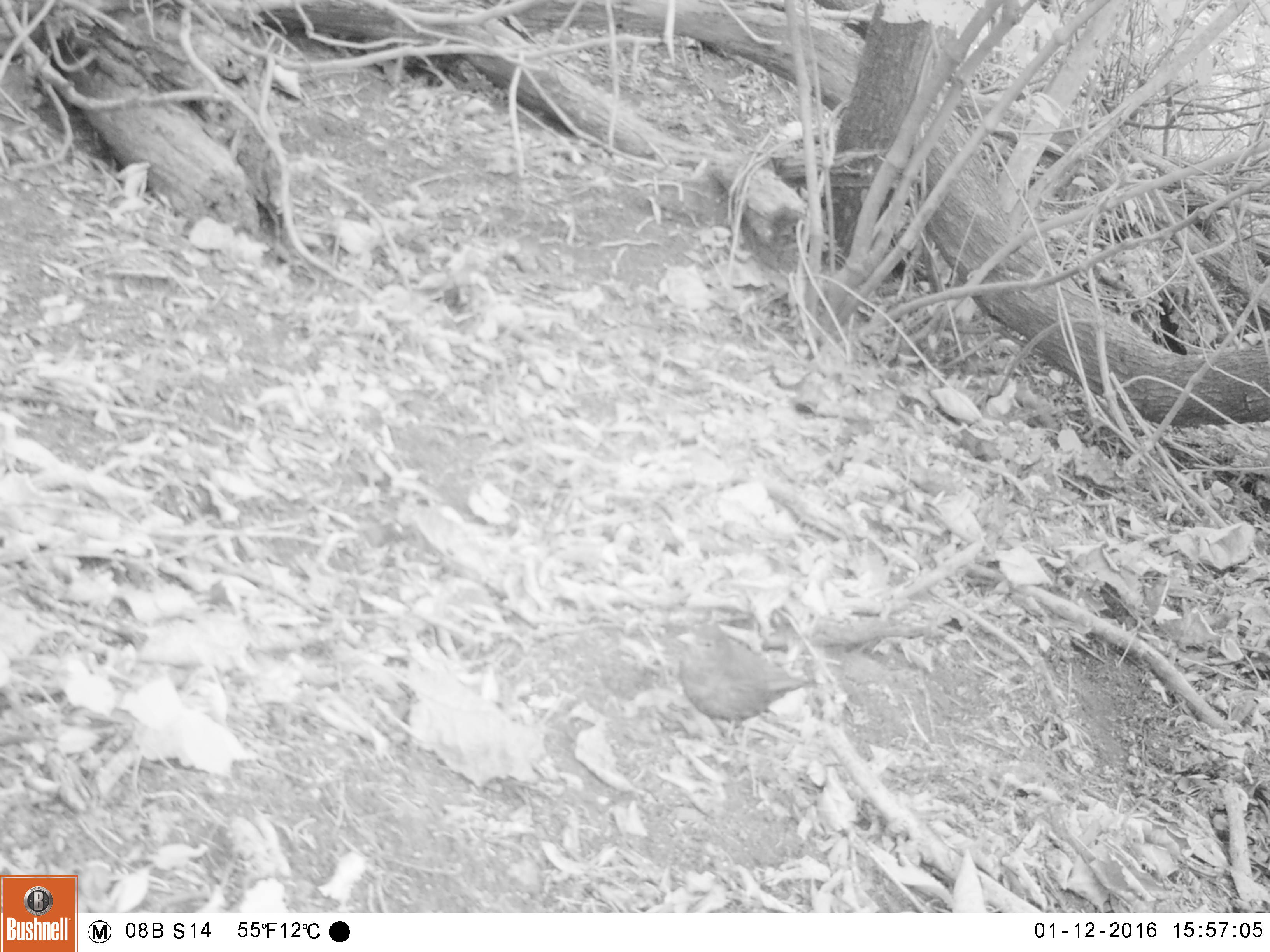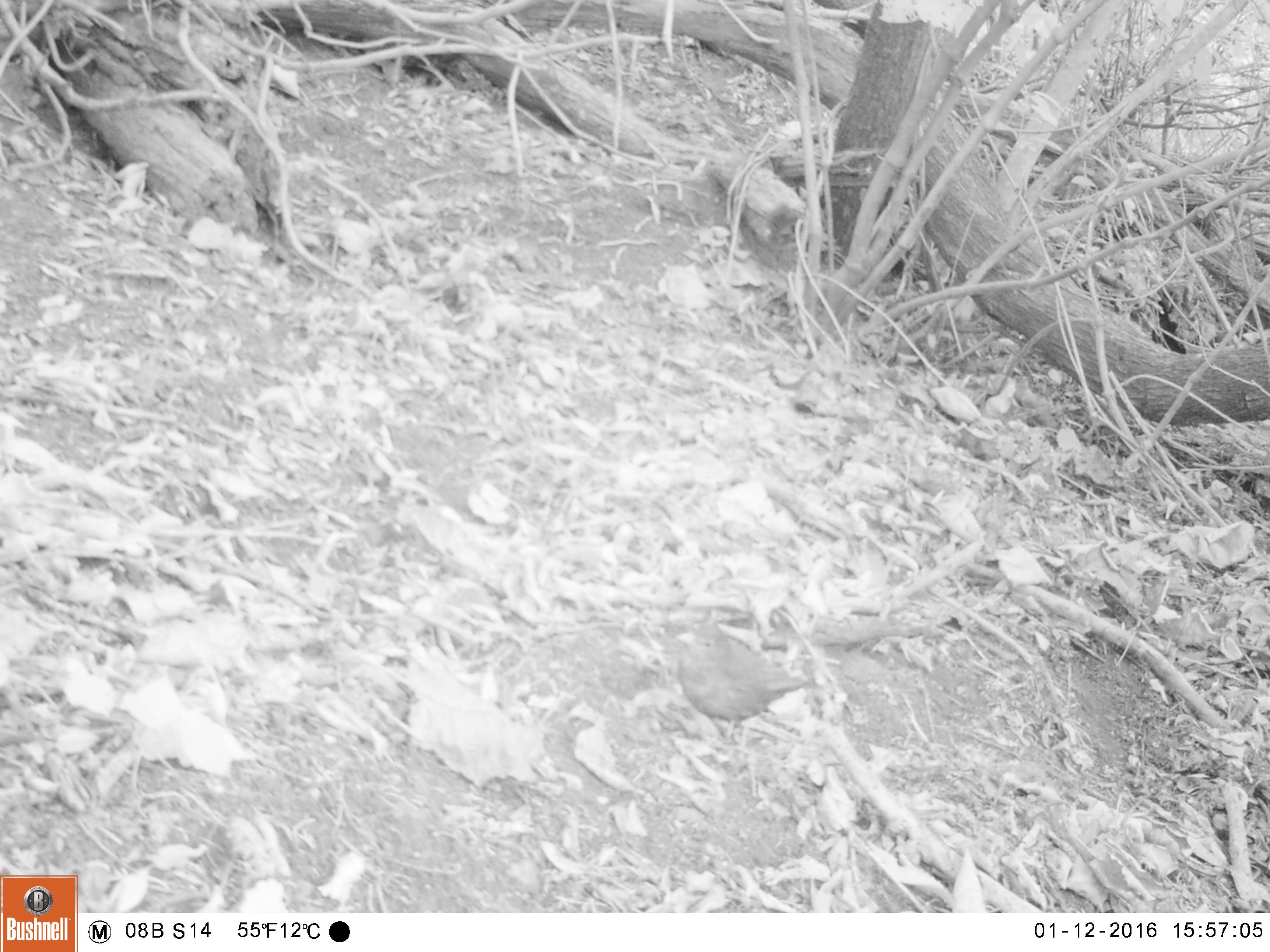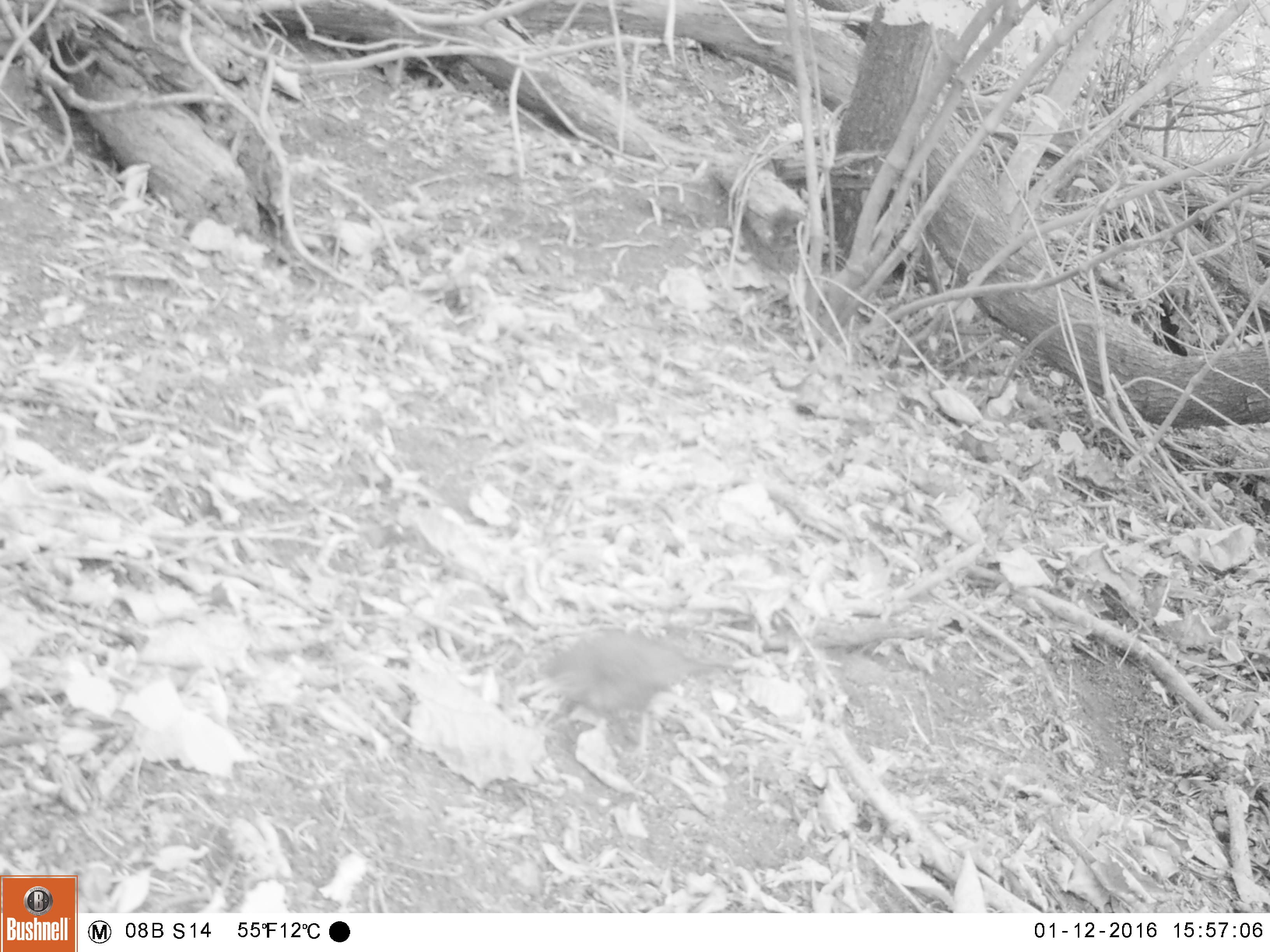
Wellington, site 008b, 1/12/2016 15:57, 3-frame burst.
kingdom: Animalia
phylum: Chordata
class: Aves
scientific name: Aves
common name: bird